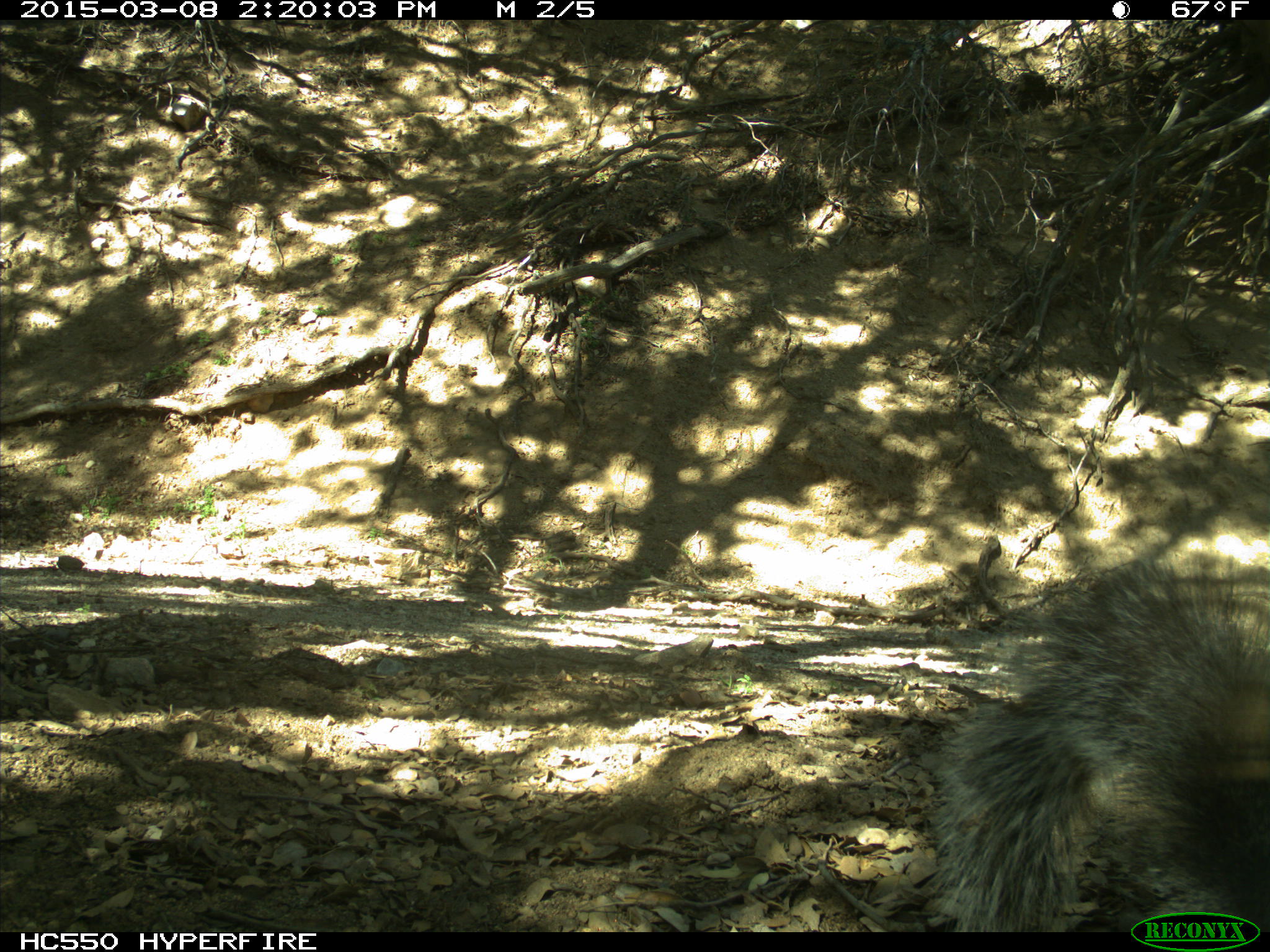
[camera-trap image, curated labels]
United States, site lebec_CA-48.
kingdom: Animalia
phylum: Chordata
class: Mammalia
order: Rodentia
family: Sciuridae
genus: Sciurus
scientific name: Sciurus carolinensis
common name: eastern gray squirrel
Sciurus carolinensis (eastern gray squirrel).